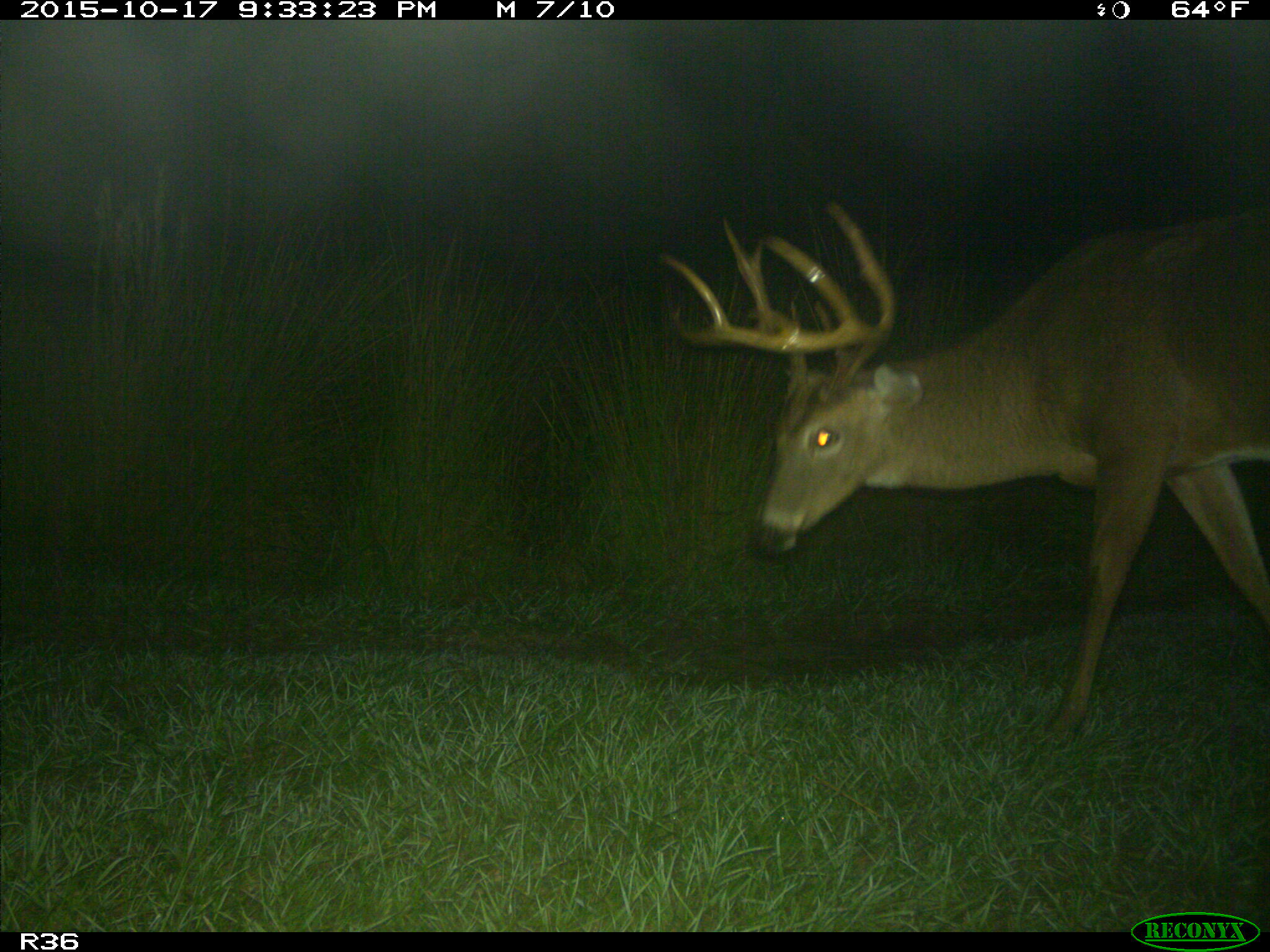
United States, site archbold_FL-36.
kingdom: Animalia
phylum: Chordata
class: Mammalia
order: Artiodactyla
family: Cervidae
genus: Odocoileus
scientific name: Odocoileus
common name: deer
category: unidentified deer